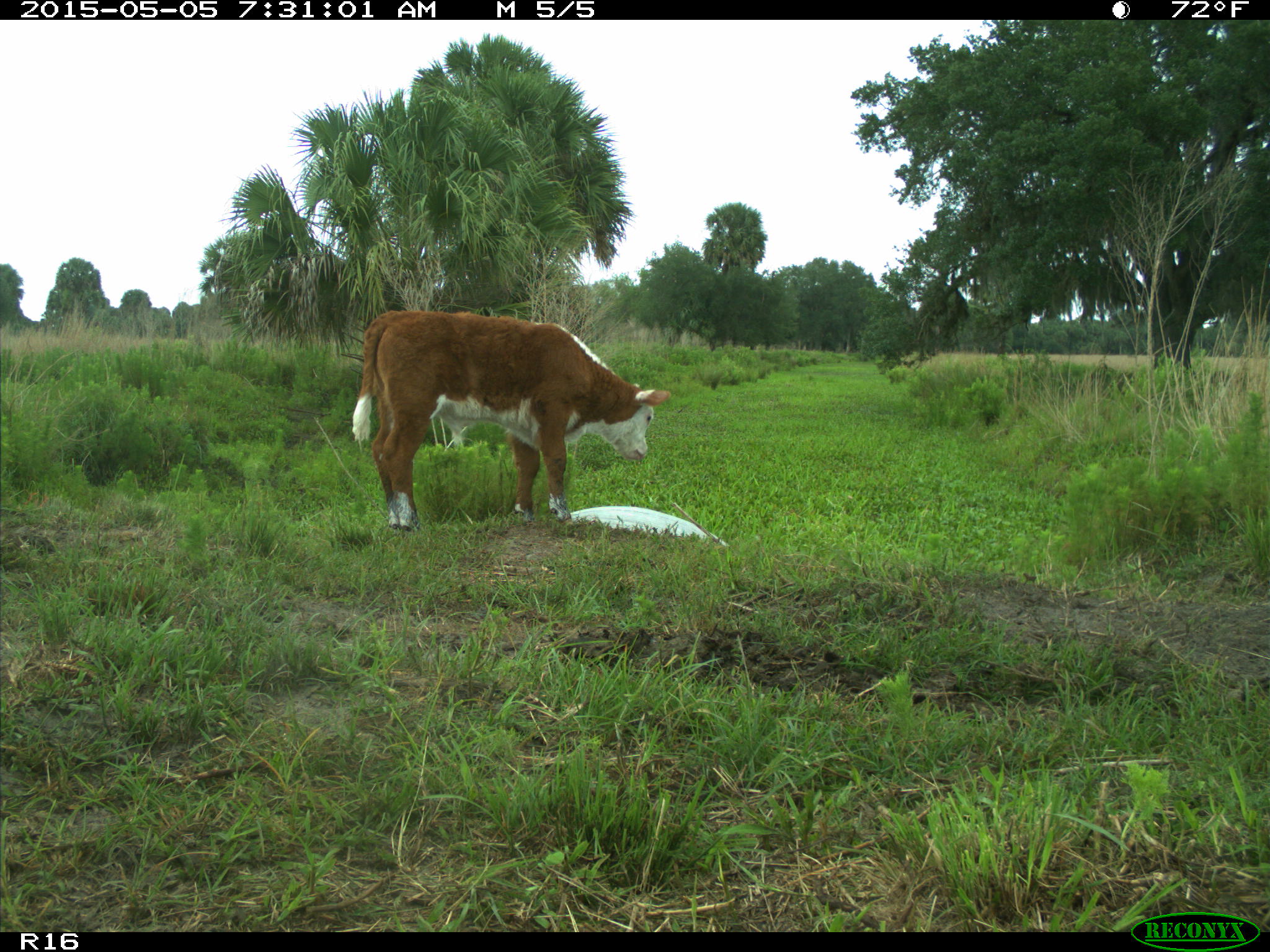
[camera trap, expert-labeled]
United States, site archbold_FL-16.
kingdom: Animalia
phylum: Chordata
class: Mammalia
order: Artiodactyla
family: Bovidae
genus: Bos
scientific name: Bos taurus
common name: domestic cow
Bos taurus (domestic cow).